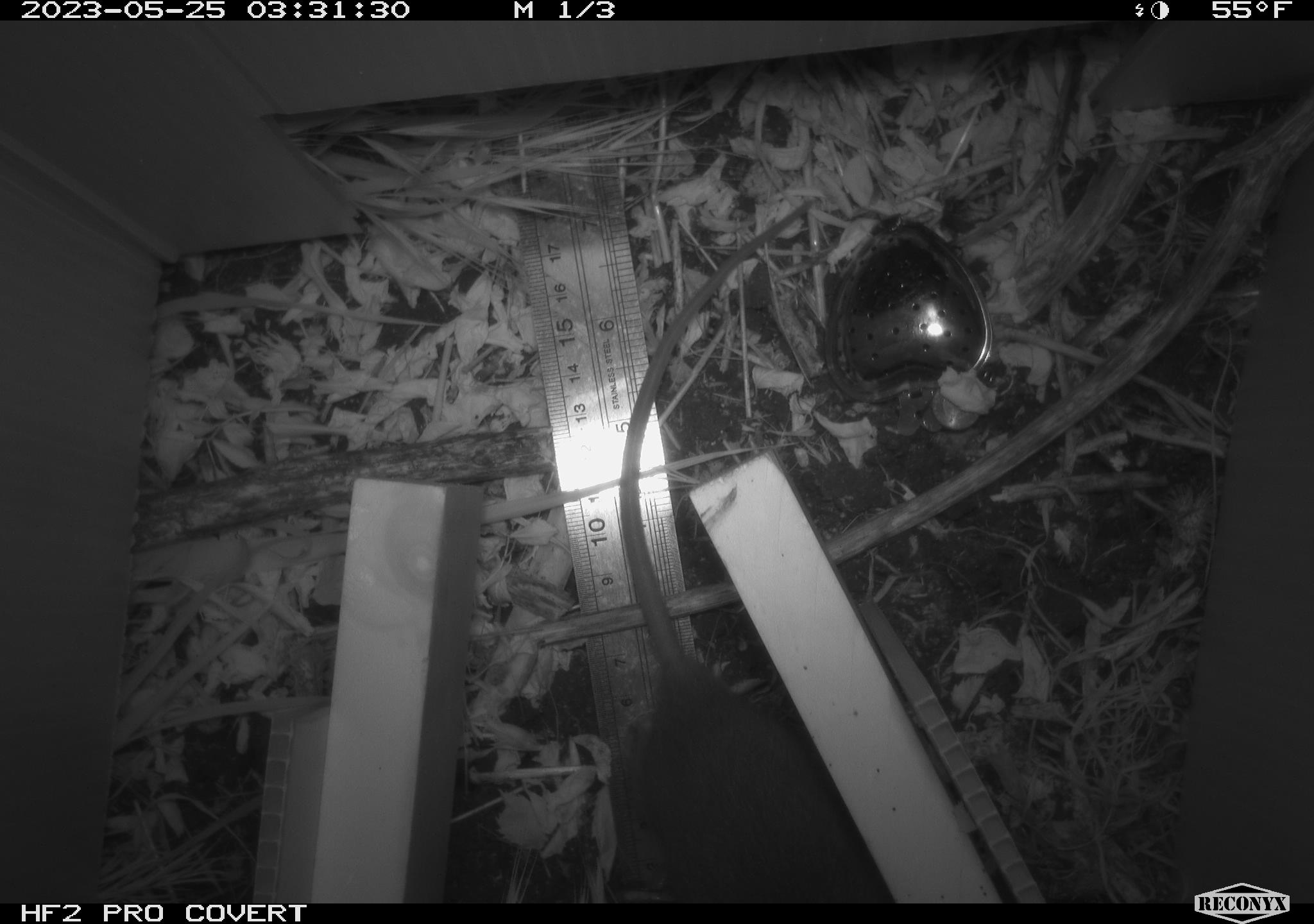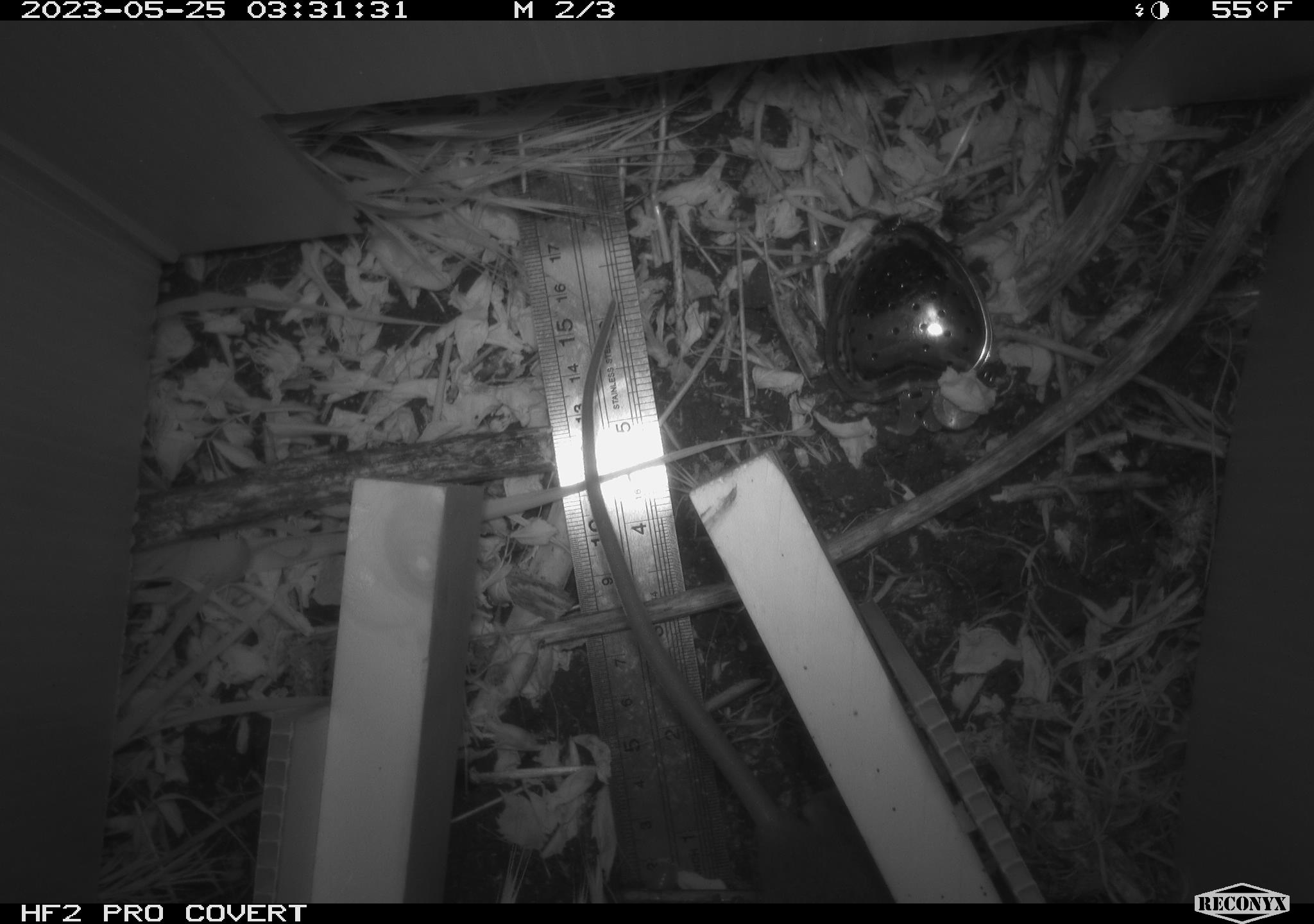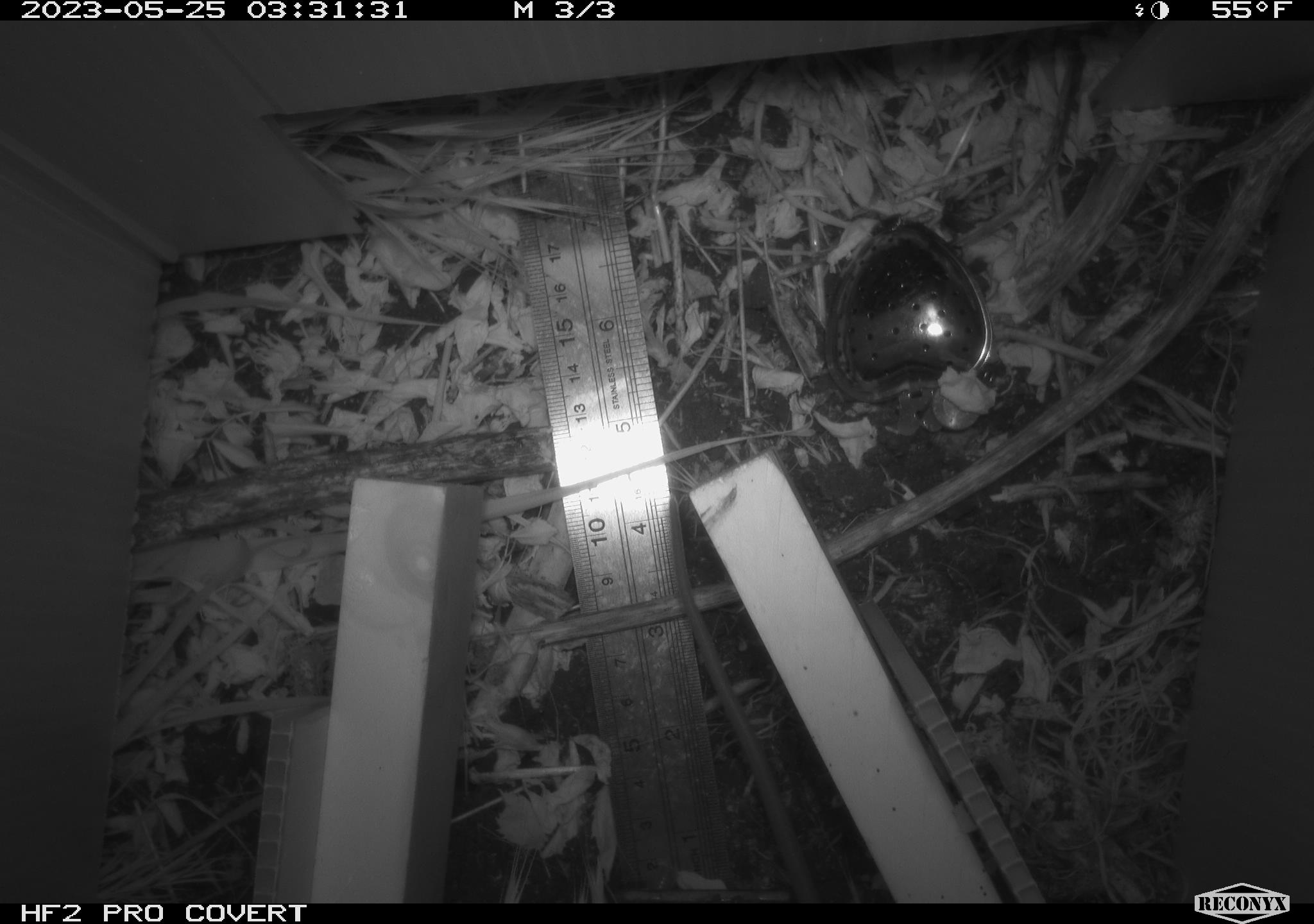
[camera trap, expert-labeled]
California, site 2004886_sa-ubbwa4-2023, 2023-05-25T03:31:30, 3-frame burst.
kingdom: Animalia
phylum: Chordata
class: Mammalia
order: Rodentia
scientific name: Rodentia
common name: mouse species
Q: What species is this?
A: Mouse species (Rodentia).